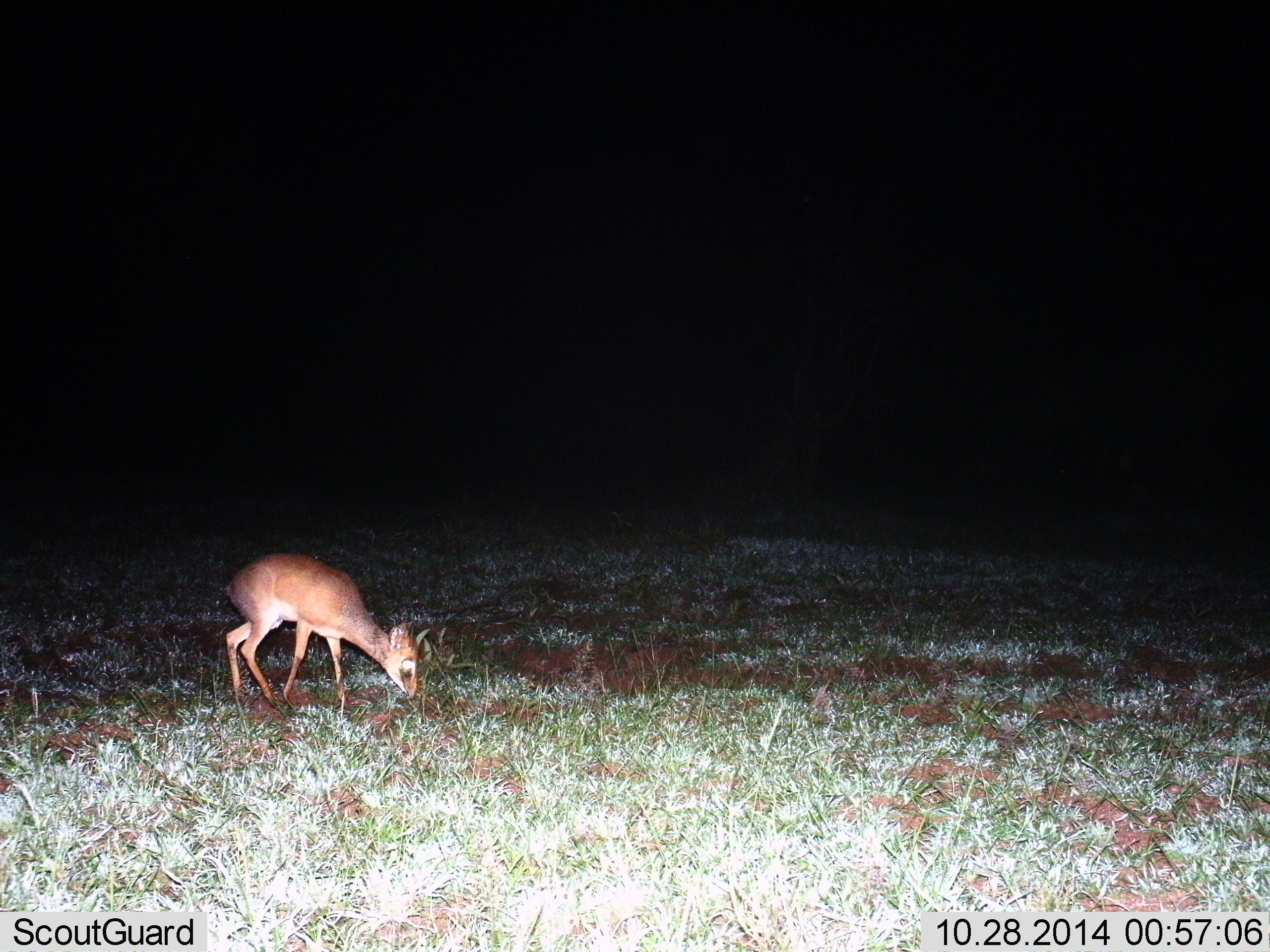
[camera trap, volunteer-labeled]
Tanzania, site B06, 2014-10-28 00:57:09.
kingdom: Animalia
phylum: Chordata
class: Mammalia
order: Artiodactyla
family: Bovidae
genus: Madoqua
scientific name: Madoqua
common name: dikdik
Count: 1.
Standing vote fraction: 20%.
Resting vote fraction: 0%.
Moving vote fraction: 20%.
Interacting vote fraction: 0%.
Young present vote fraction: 0%.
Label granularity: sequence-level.